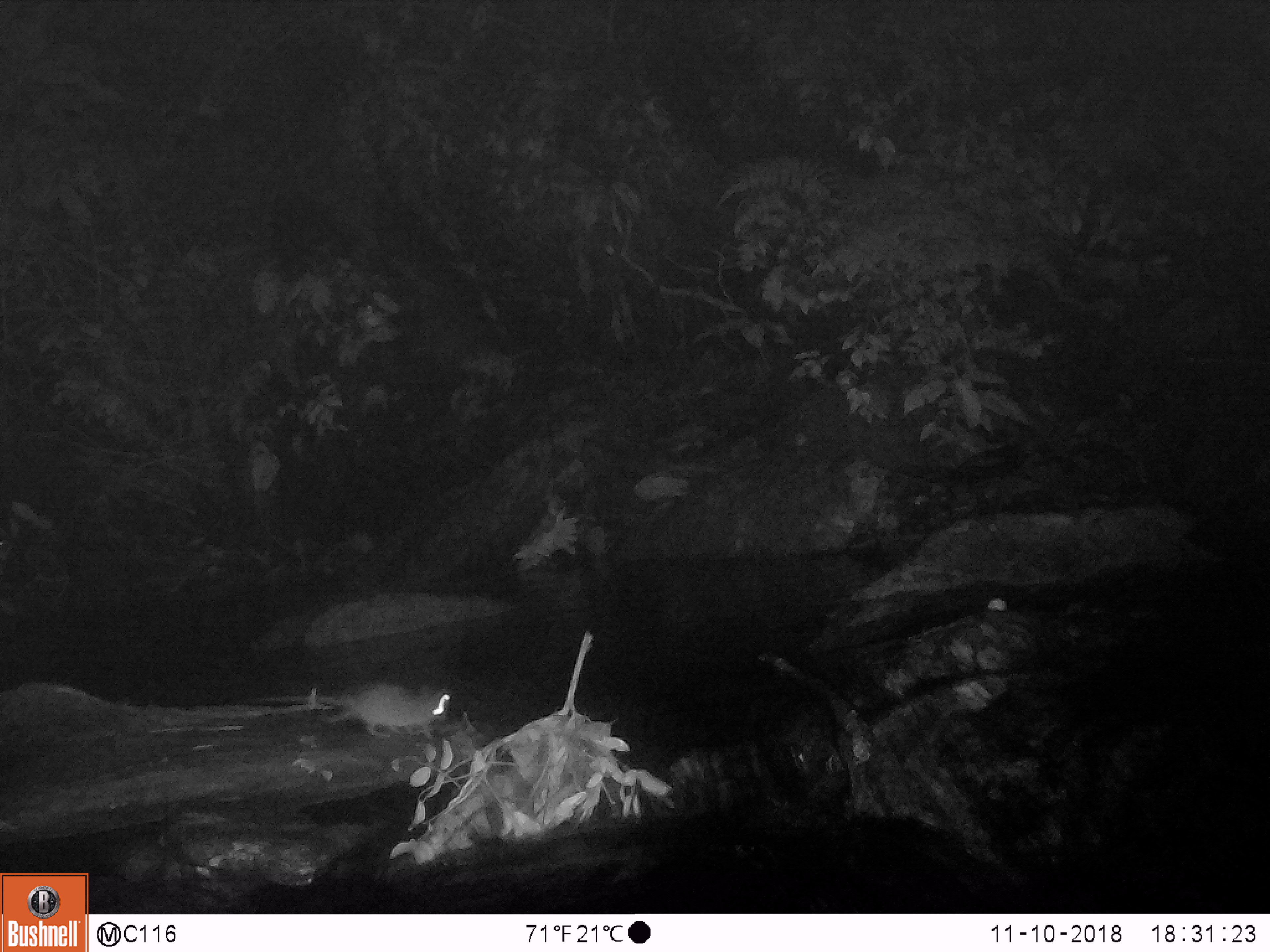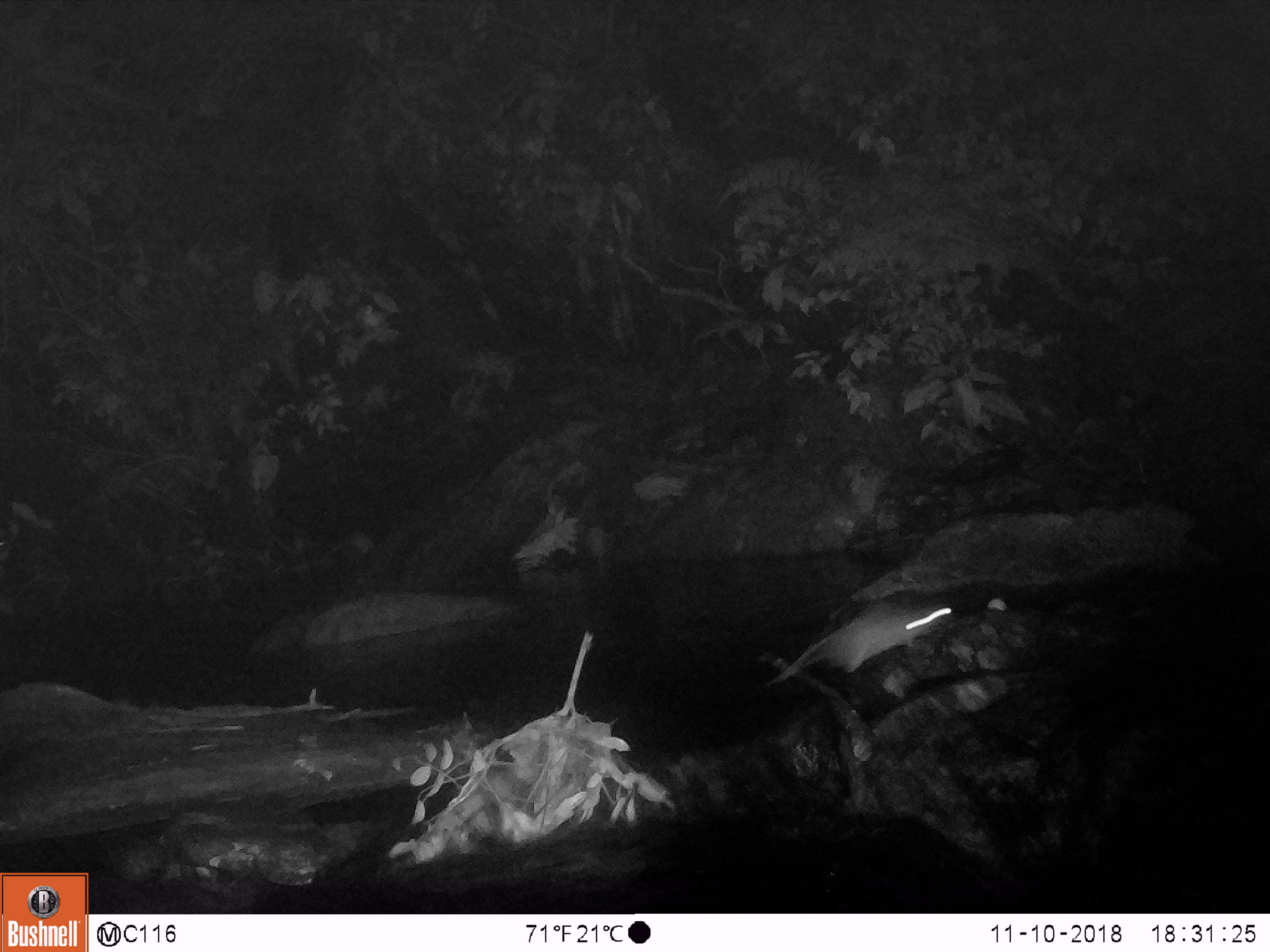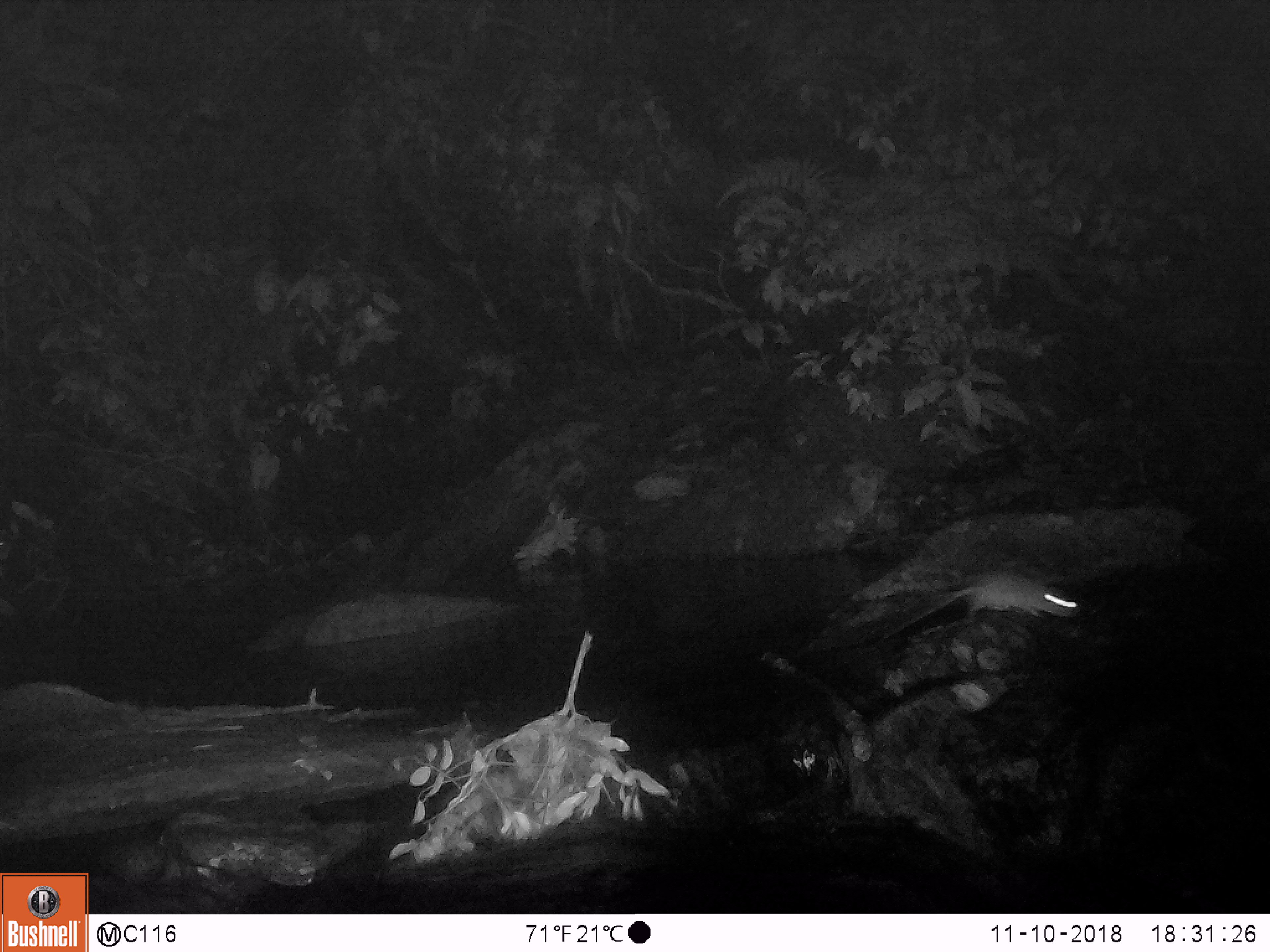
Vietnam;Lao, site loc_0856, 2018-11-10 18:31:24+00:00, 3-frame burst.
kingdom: Animalia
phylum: Chordata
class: Mammalia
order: Rodentia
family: Muridae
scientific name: Muridae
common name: old-world mice and rats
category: unidentified murid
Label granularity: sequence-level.